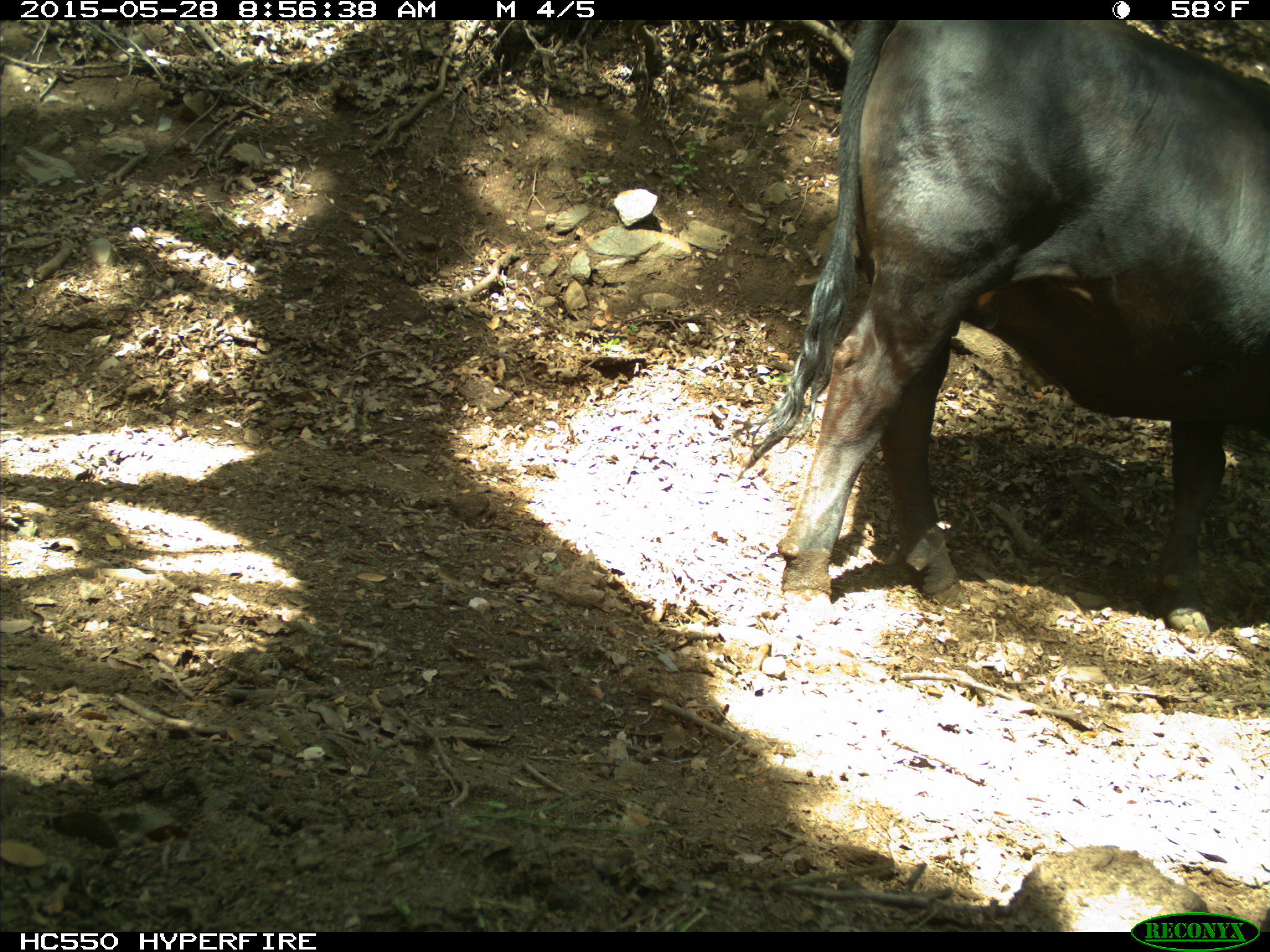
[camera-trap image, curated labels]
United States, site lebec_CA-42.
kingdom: Animalia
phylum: Chordata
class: Mammalia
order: Artiodactyla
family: Bovidae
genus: Bos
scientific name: Bos taurus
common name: domestic cow